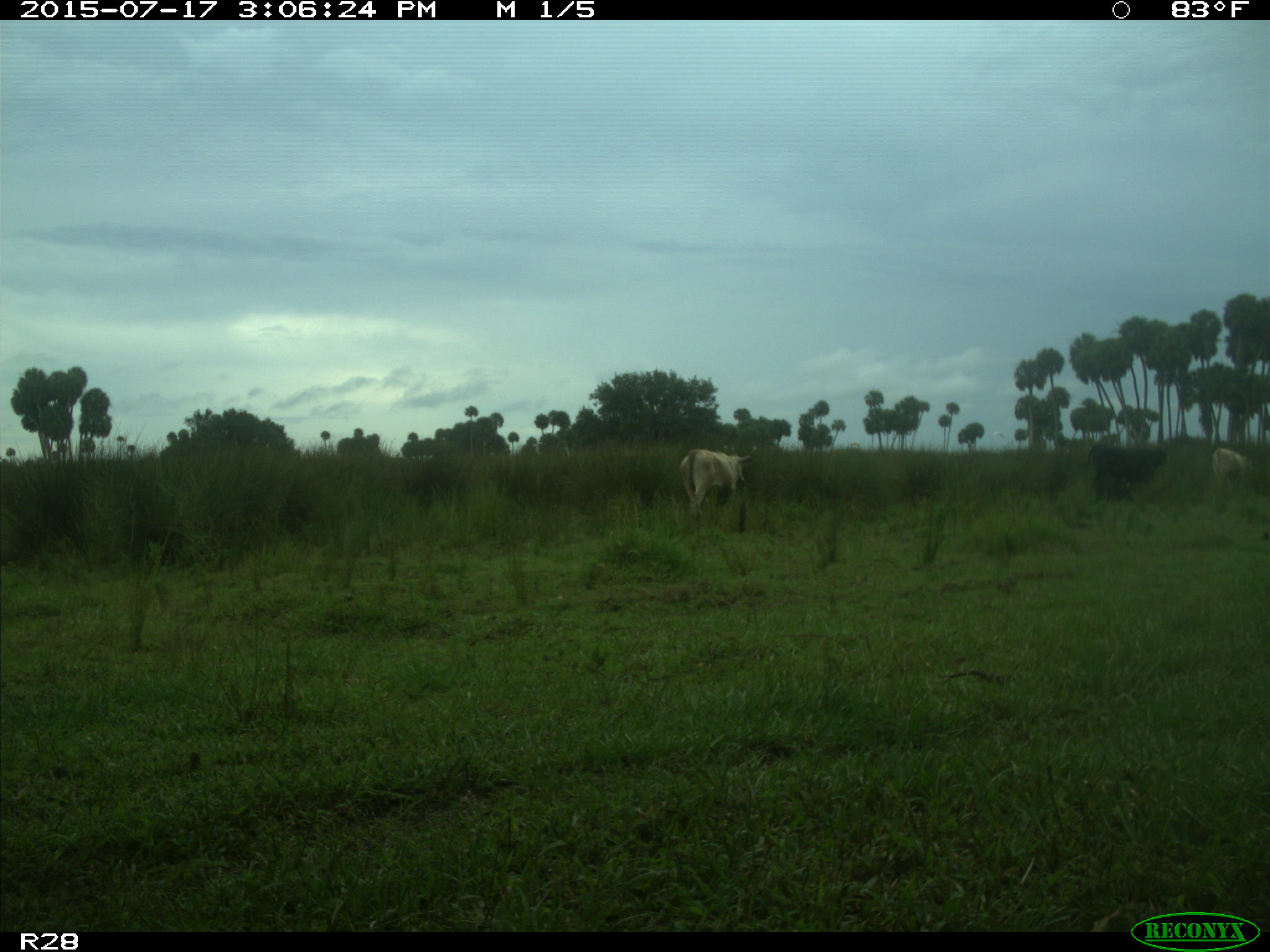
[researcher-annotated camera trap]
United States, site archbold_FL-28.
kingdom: Animalia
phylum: Chordata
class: Mammalia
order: Artiodactyla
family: Bovidae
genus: Bos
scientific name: Bos taurus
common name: domestic cow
Bos taurus (domestic cow).